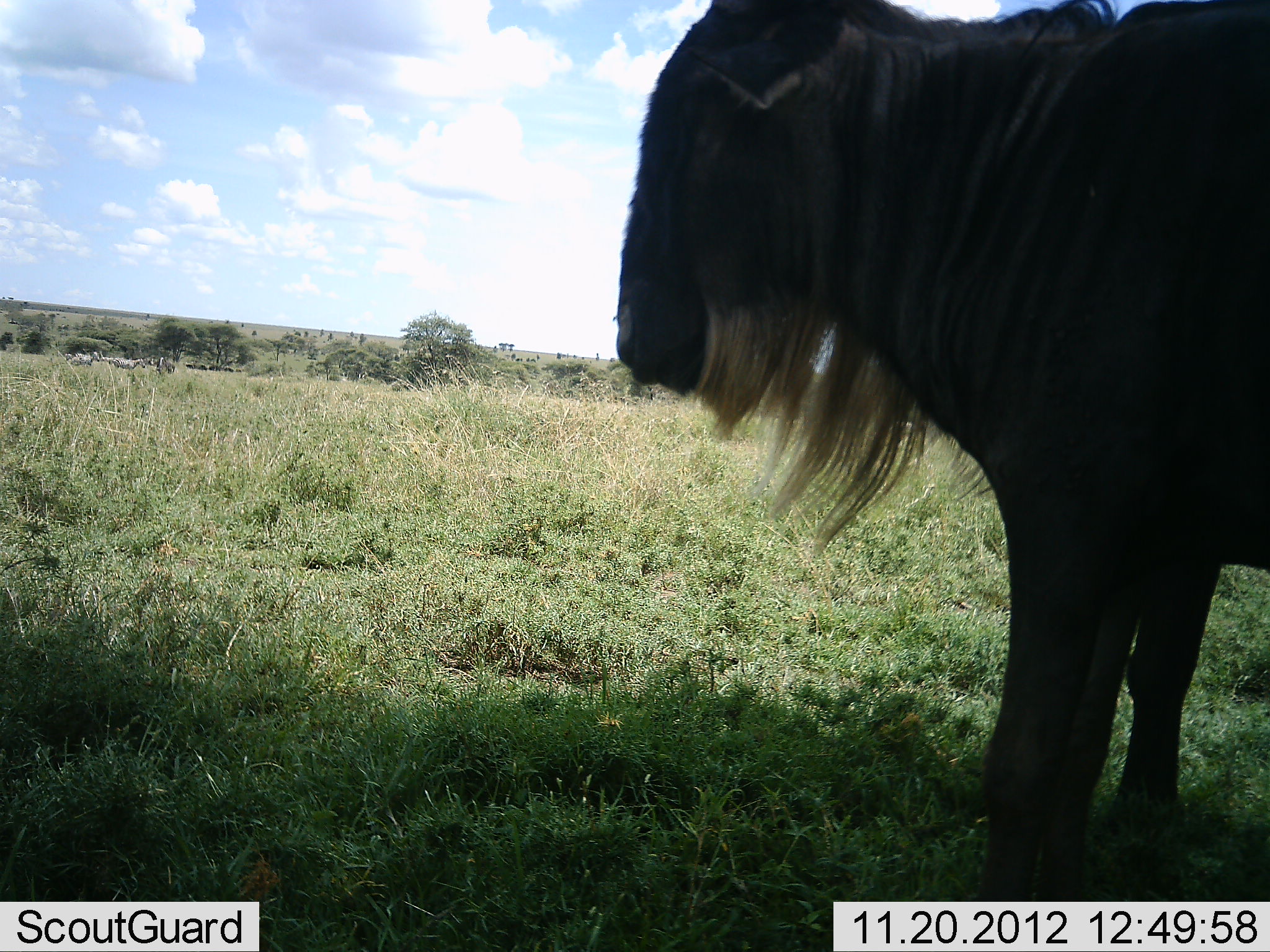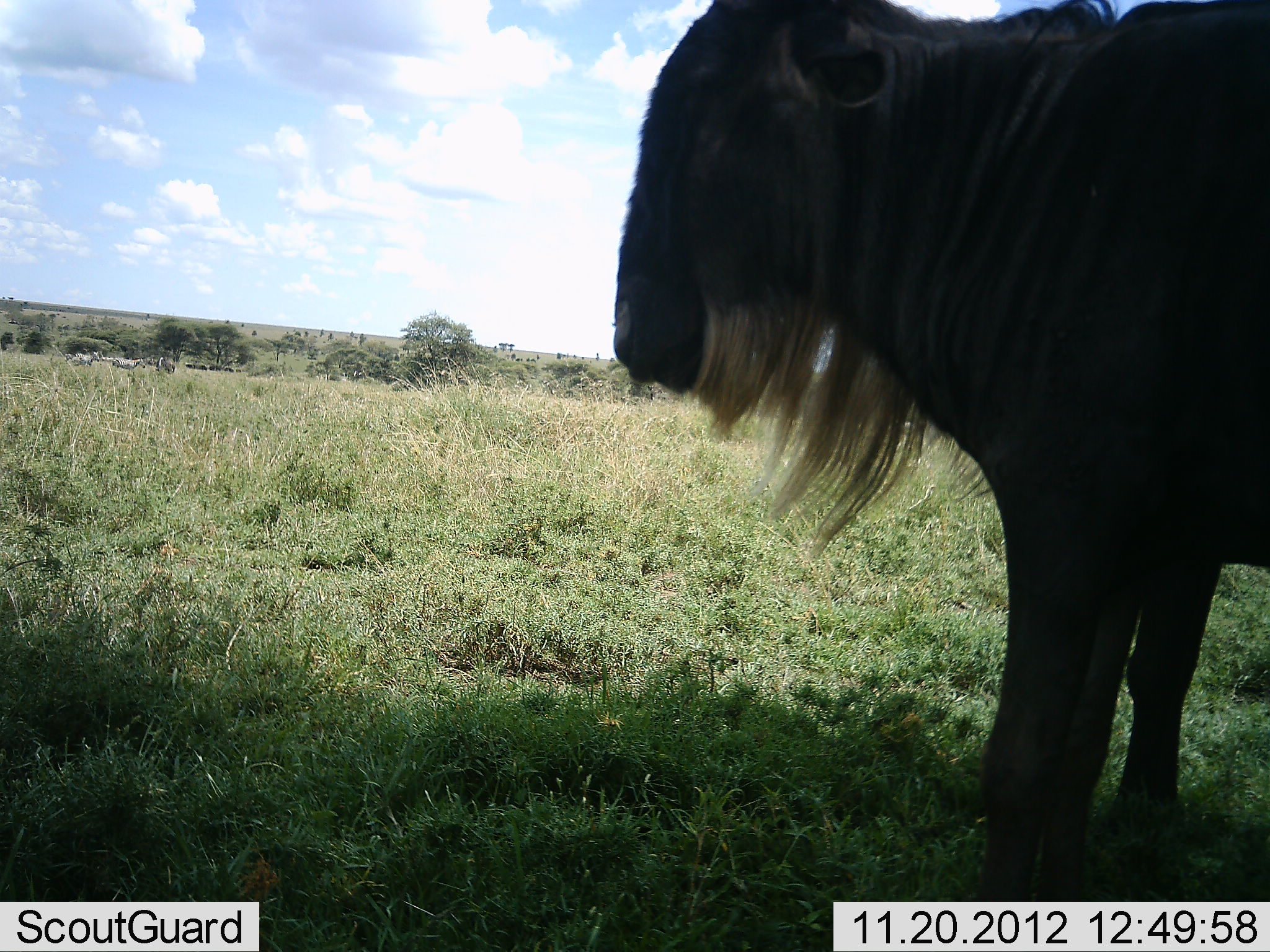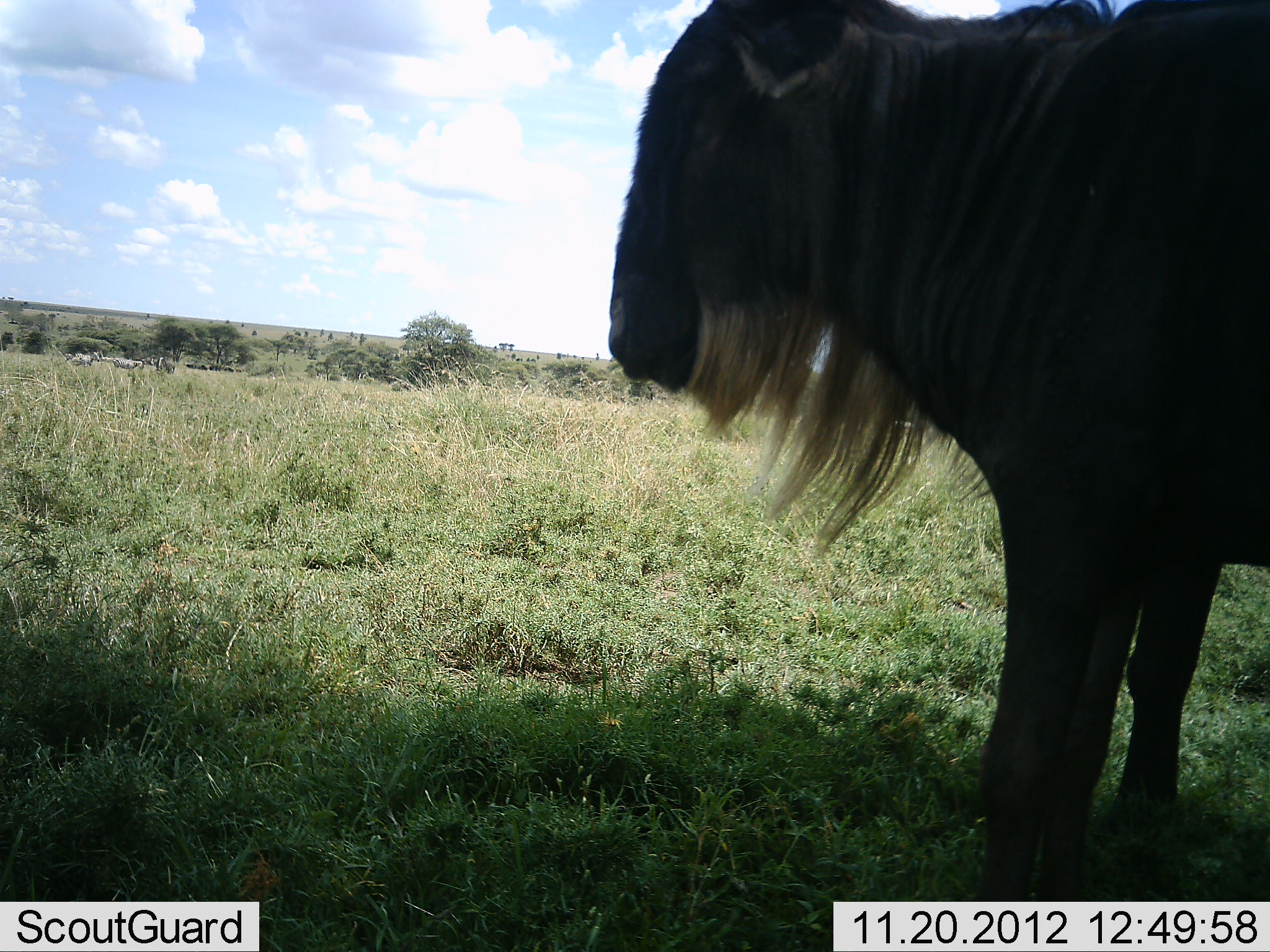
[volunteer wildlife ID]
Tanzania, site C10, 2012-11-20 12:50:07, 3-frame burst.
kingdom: Animalia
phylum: Chordata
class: Mammalia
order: Artiodactyla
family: Bovidae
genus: Connochaetes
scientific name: Connochaetes taurinus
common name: blue wildebeest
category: wildebeest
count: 2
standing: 100%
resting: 0%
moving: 0%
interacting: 0%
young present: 0%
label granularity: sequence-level